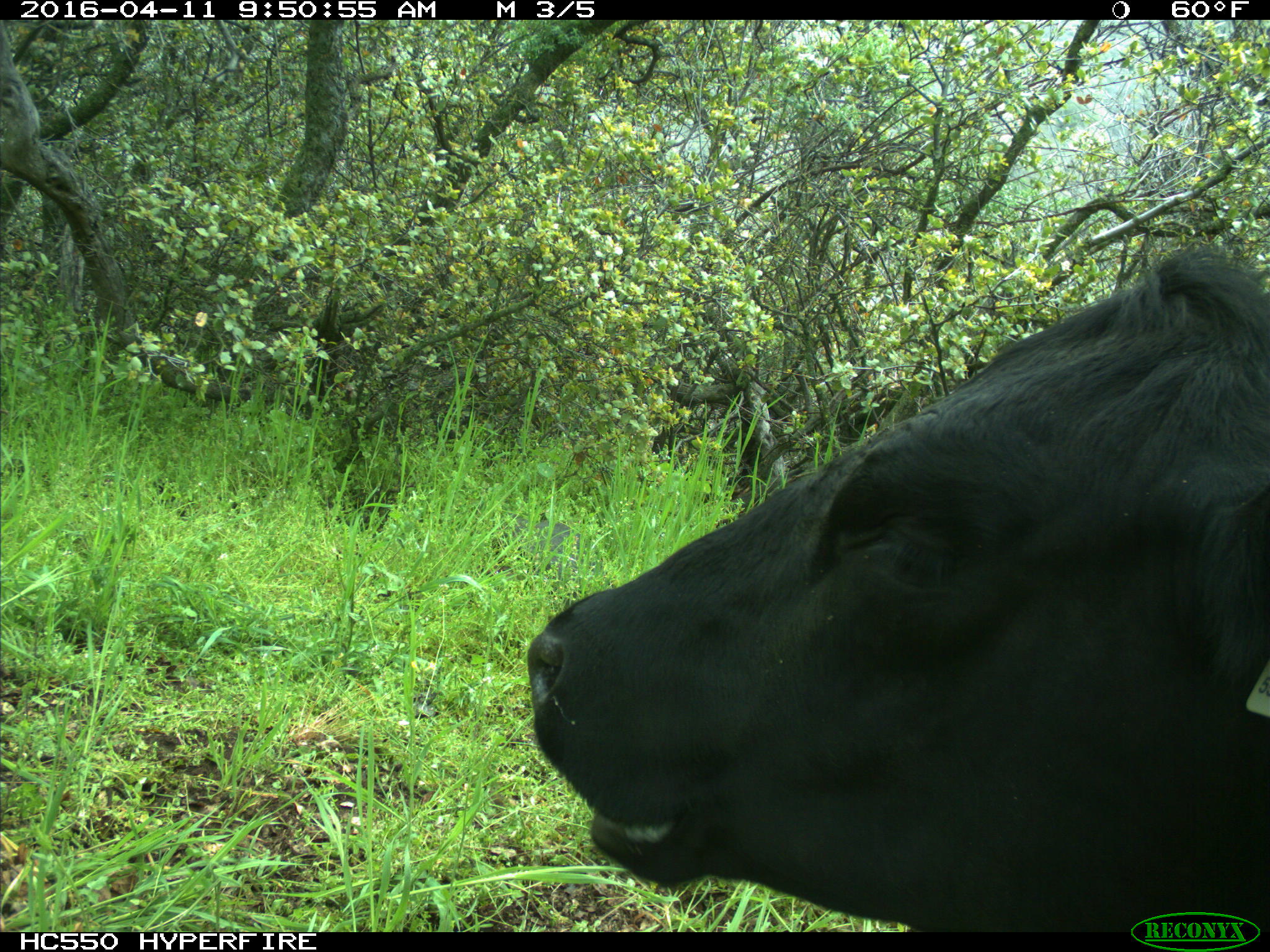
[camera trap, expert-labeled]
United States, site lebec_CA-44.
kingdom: Animalia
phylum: Chordata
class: Mammalia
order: Artiodactyla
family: Bovidae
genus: Bos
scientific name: Bos taurus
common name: domestic cow